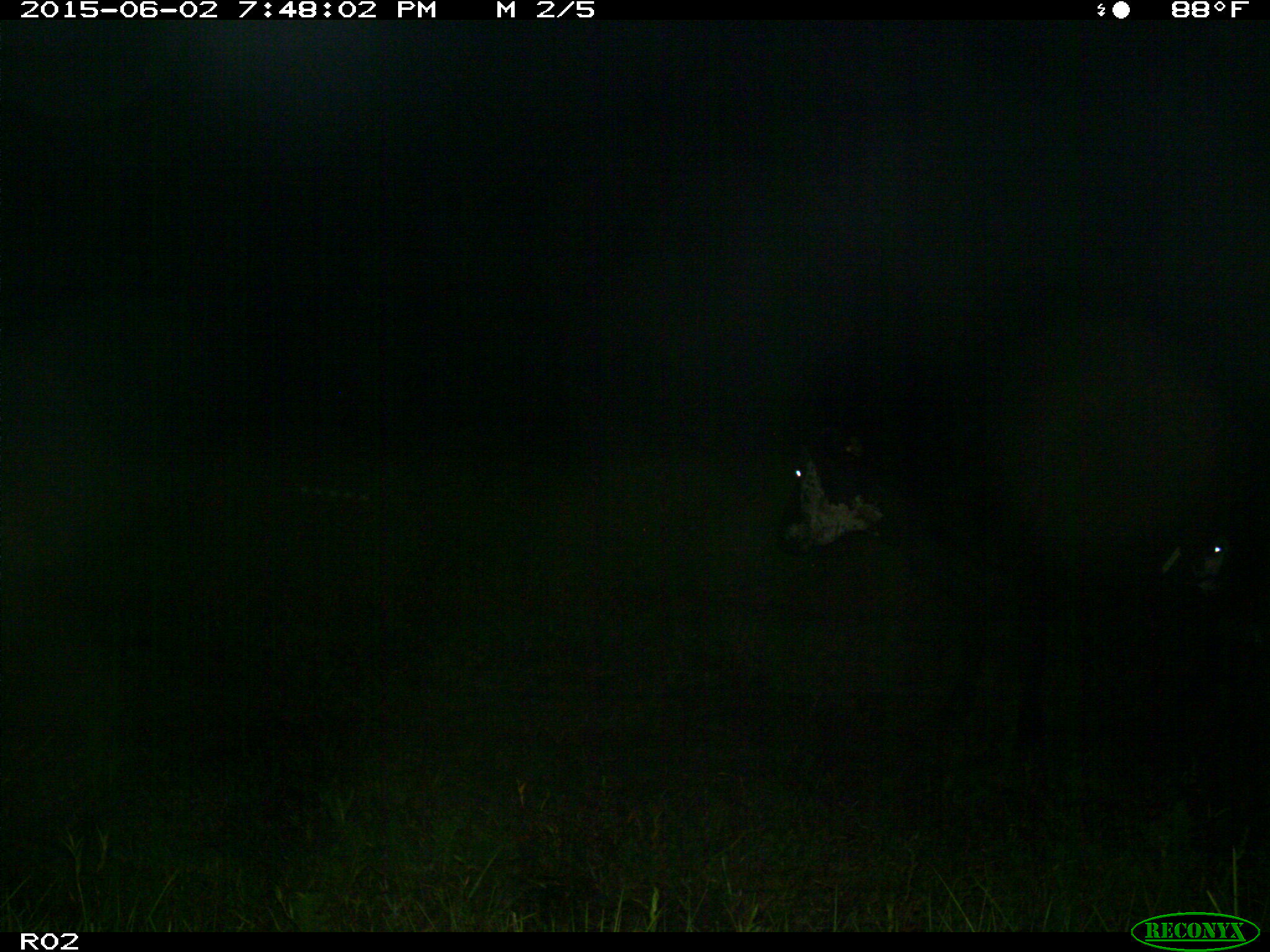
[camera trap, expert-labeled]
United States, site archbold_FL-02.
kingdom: Animalia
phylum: Chordata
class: Mammalia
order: Artiodactyla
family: Bovidae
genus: Bos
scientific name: Bos taurus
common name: domestic cow